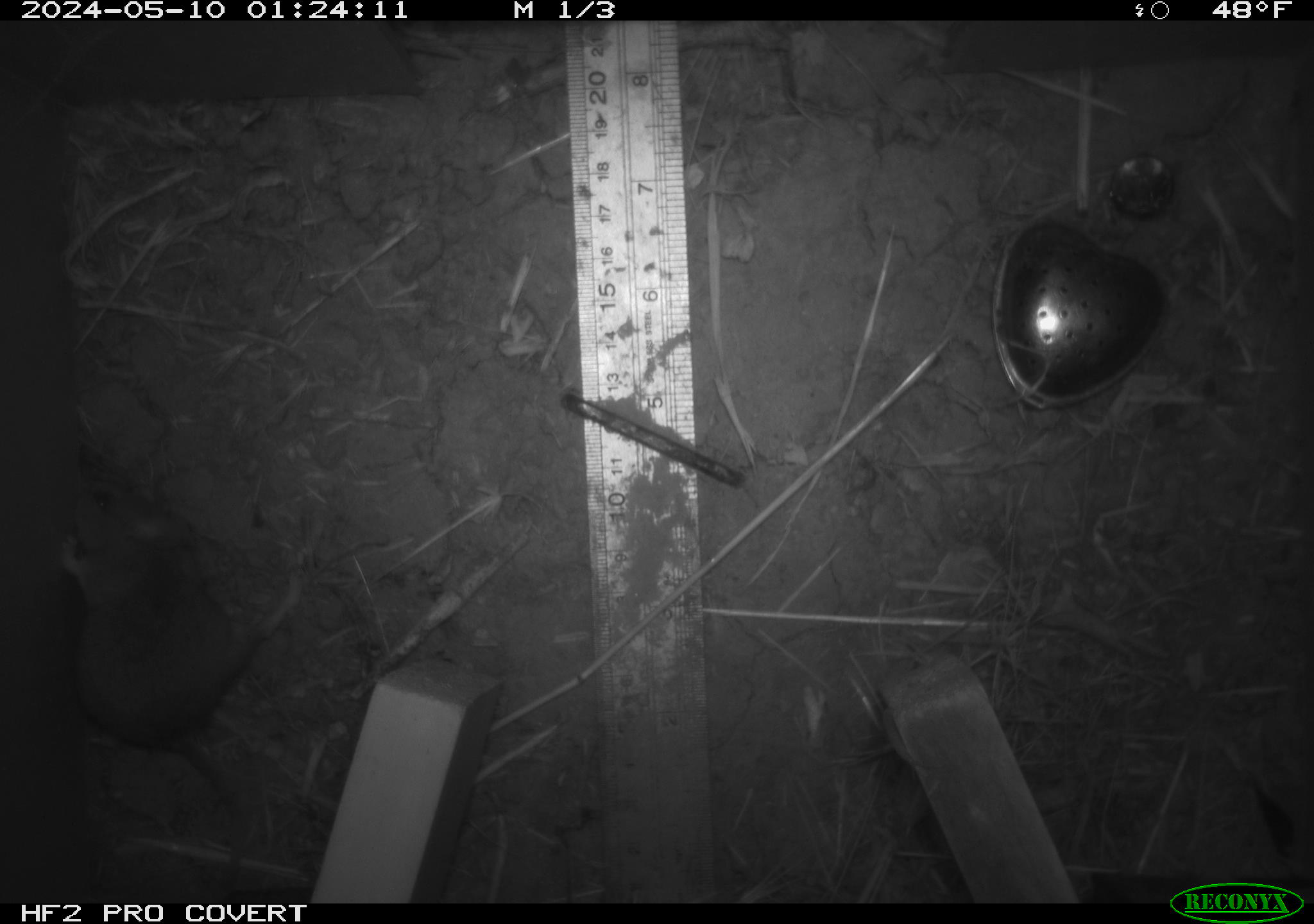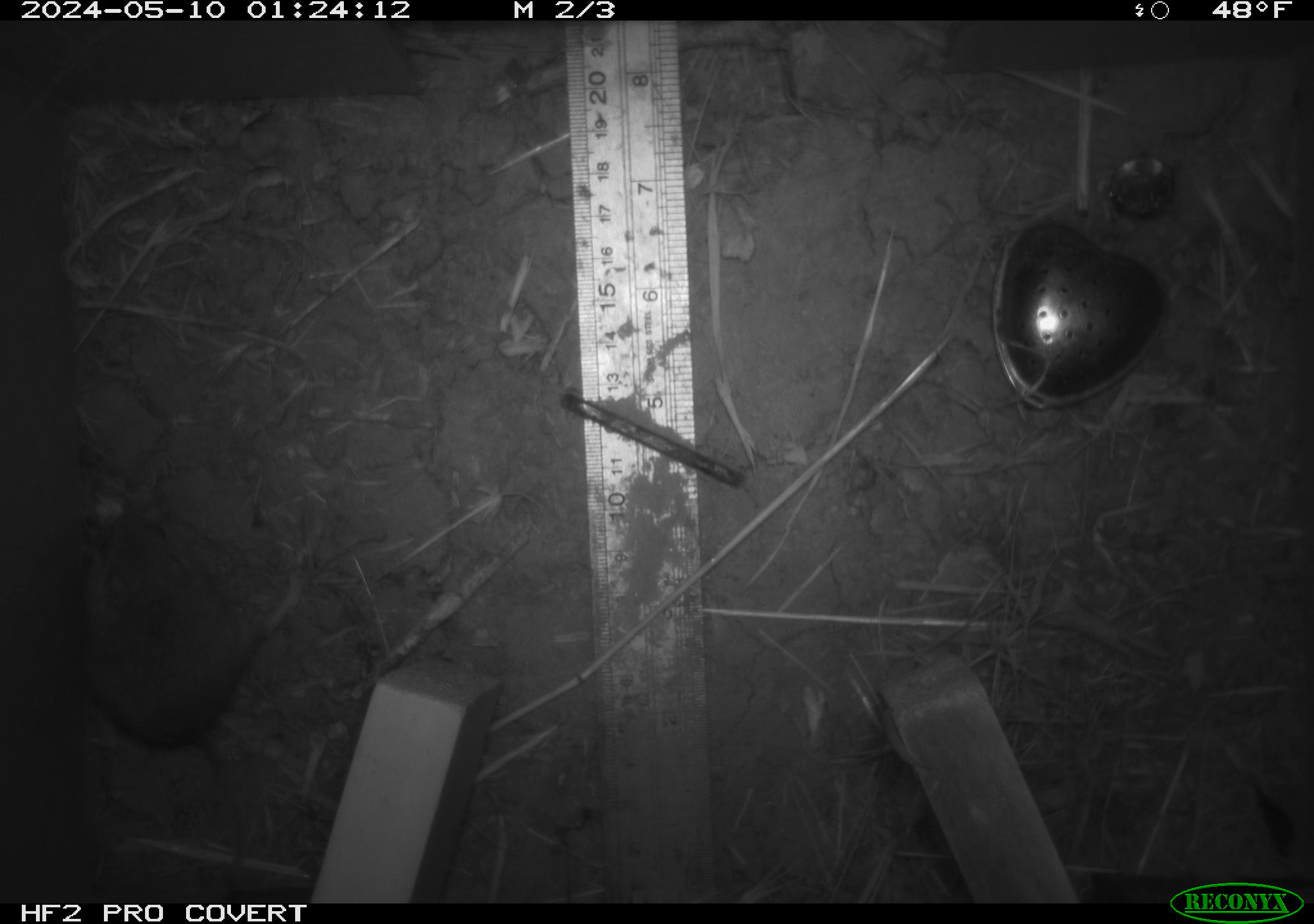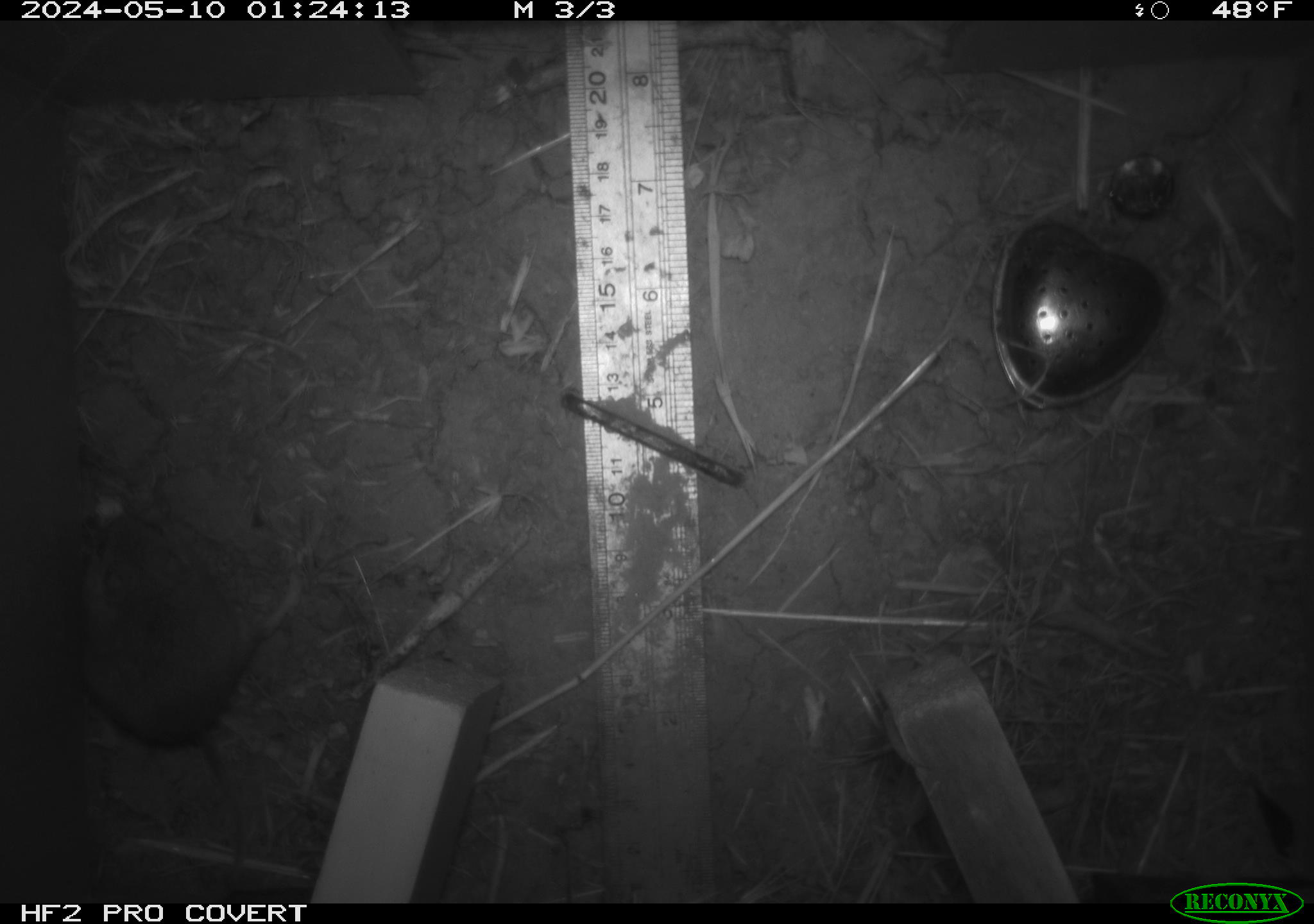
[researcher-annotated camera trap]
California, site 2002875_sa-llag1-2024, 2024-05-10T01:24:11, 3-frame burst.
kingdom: Animalia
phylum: Chordata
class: Mammalia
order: Rodentia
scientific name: Rodentia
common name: mouse species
Mouse species (Rodentia).